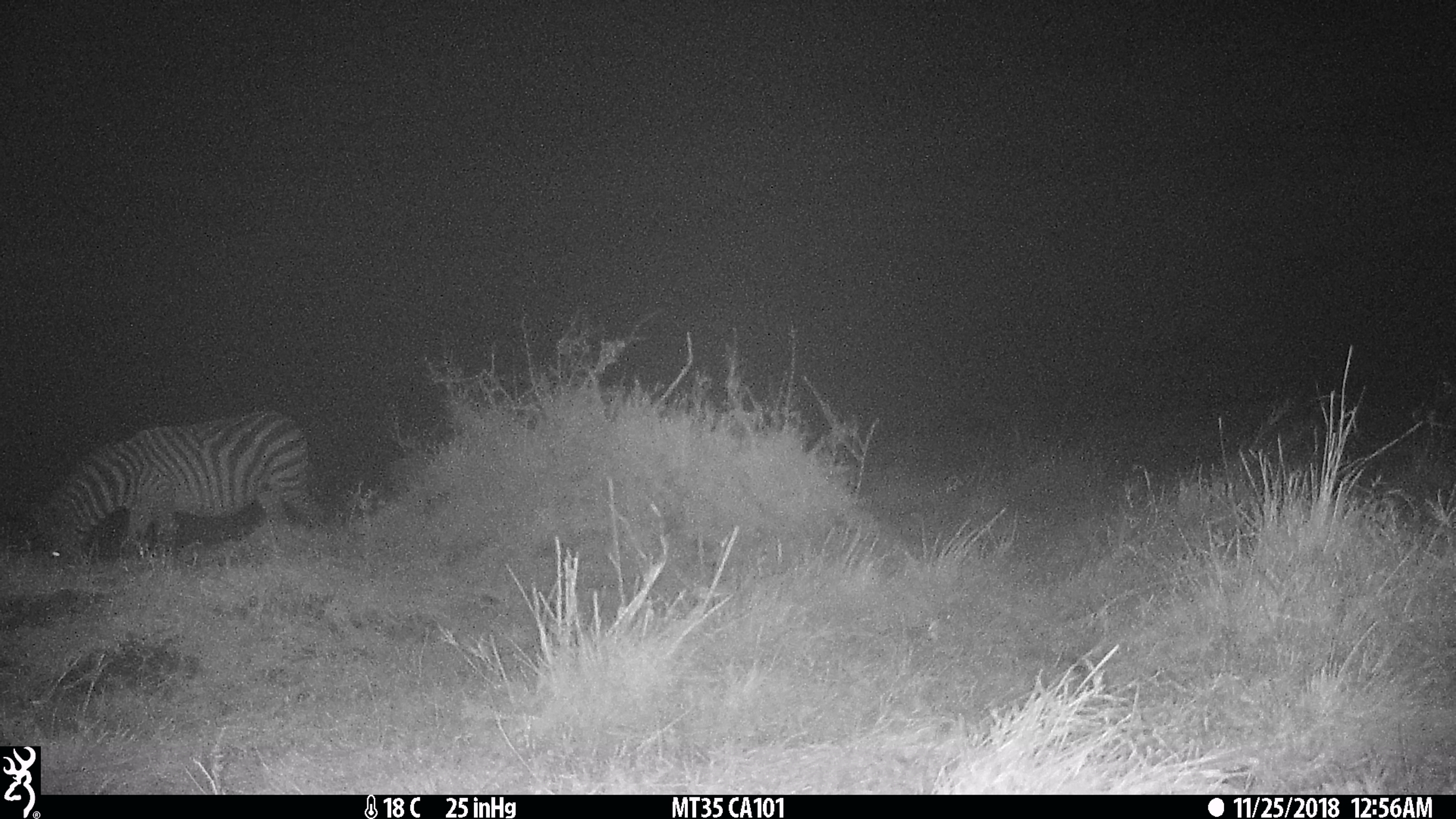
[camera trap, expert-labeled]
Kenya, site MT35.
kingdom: Animalia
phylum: Chordata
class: Mammalia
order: Perissodactyla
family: Equidae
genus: Equus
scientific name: Equus quagga burchellii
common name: burchell's zebra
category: zebra